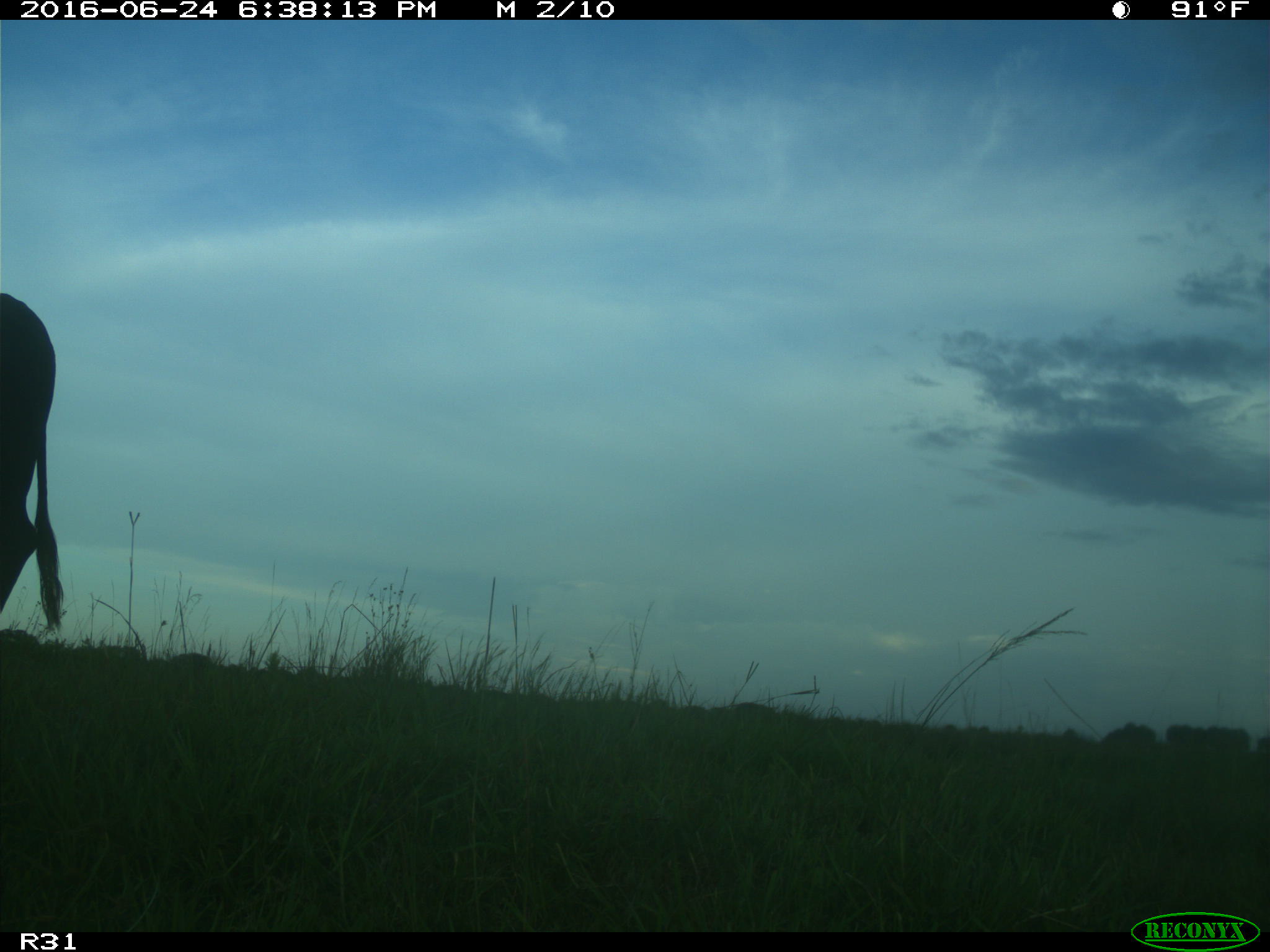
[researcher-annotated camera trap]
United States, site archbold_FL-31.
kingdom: Animalia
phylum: Chordata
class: Mammalia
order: Artiodactyla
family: Bovidae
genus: Bos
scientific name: Bos taurus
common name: domestic cow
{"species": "Bos taurus (domestic cow)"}